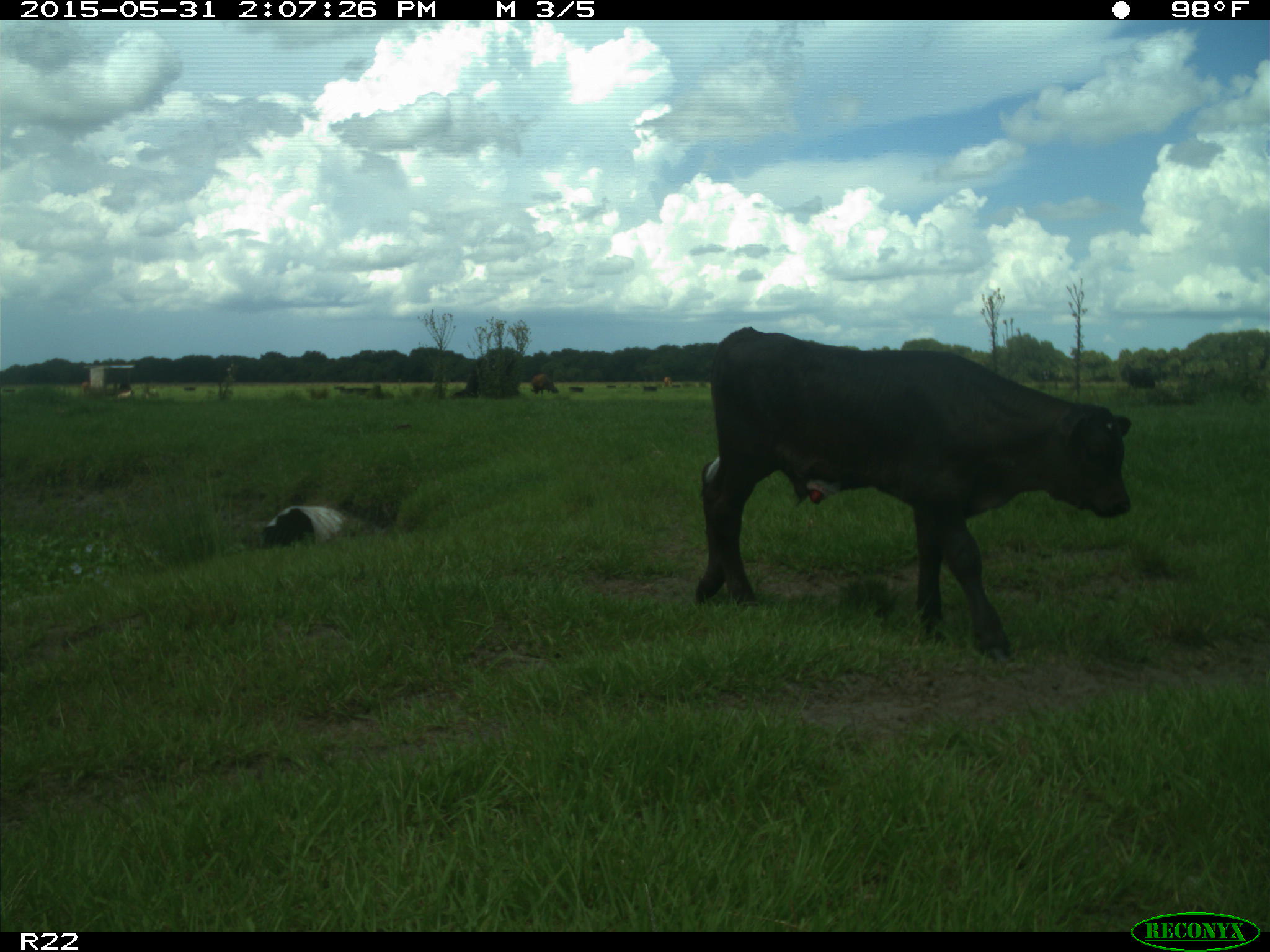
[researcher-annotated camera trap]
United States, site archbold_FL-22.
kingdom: Animalia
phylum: Chordata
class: Mammalia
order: Artiodactyla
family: Bovidae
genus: Bos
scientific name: Bos taurus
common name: domestic cow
Bos taurus (domestic cow).